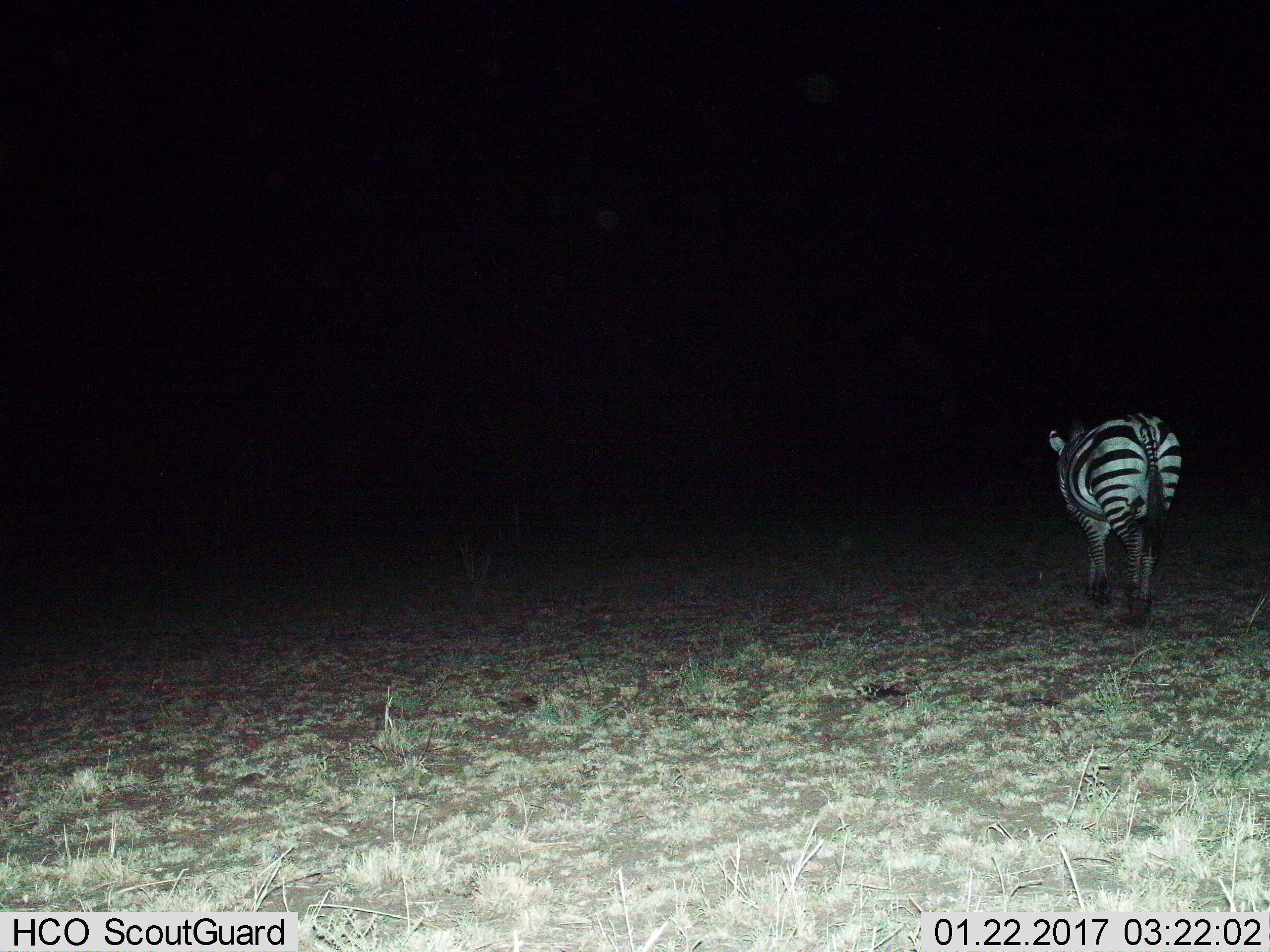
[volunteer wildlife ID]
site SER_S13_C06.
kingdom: Animalia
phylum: Chordata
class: Mammalia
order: Perissodactyla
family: Equidae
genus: Equus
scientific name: Equus quagga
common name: plains zebra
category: zebraplains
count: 1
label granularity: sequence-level